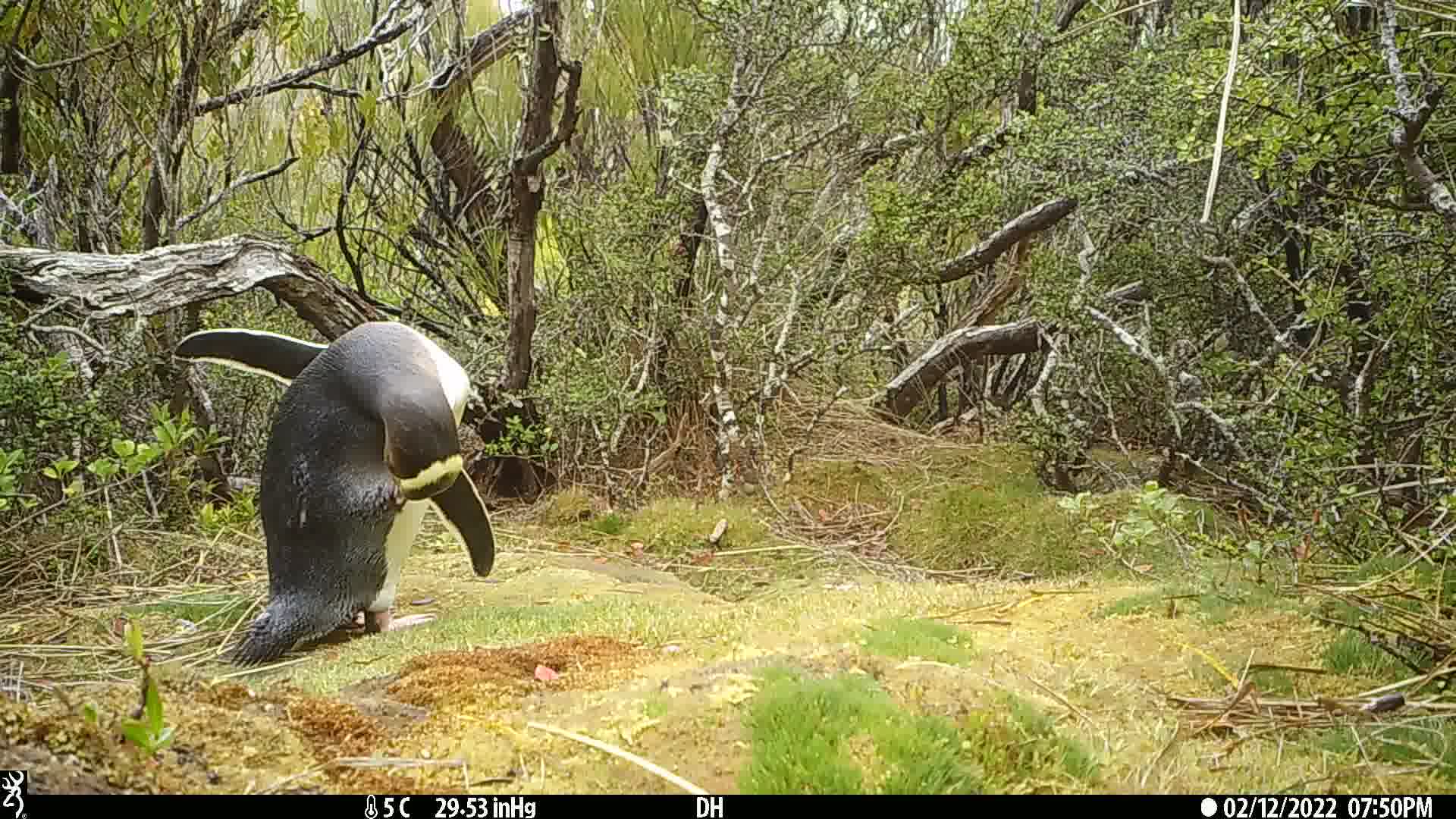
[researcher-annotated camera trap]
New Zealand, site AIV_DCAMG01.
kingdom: Animalia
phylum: Chordata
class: Aves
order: Sphenisciformes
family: Spheniscidae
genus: Megadyptes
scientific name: Megadyptes antipodes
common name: yellow-eyed penguin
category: yellow eyed penguin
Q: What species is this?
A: Yellow eyed penguin (yellow-eyed penguin) (Megadyptes antipodes).